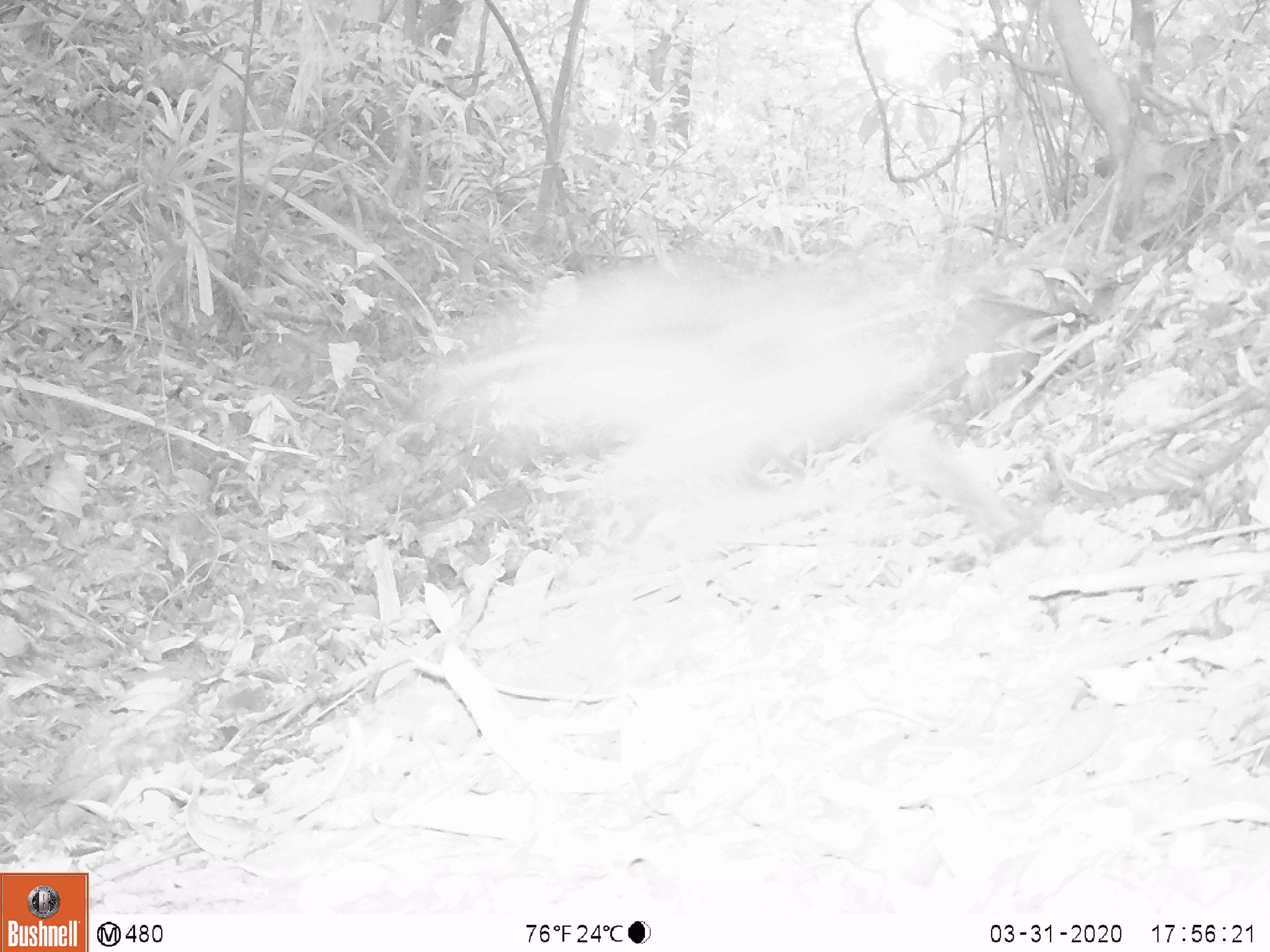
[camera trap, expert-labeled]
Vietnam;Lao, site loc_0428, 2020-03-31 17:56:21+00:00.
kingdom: Animalia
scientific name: Animalia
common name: animal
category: unidentified animal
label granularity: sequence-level